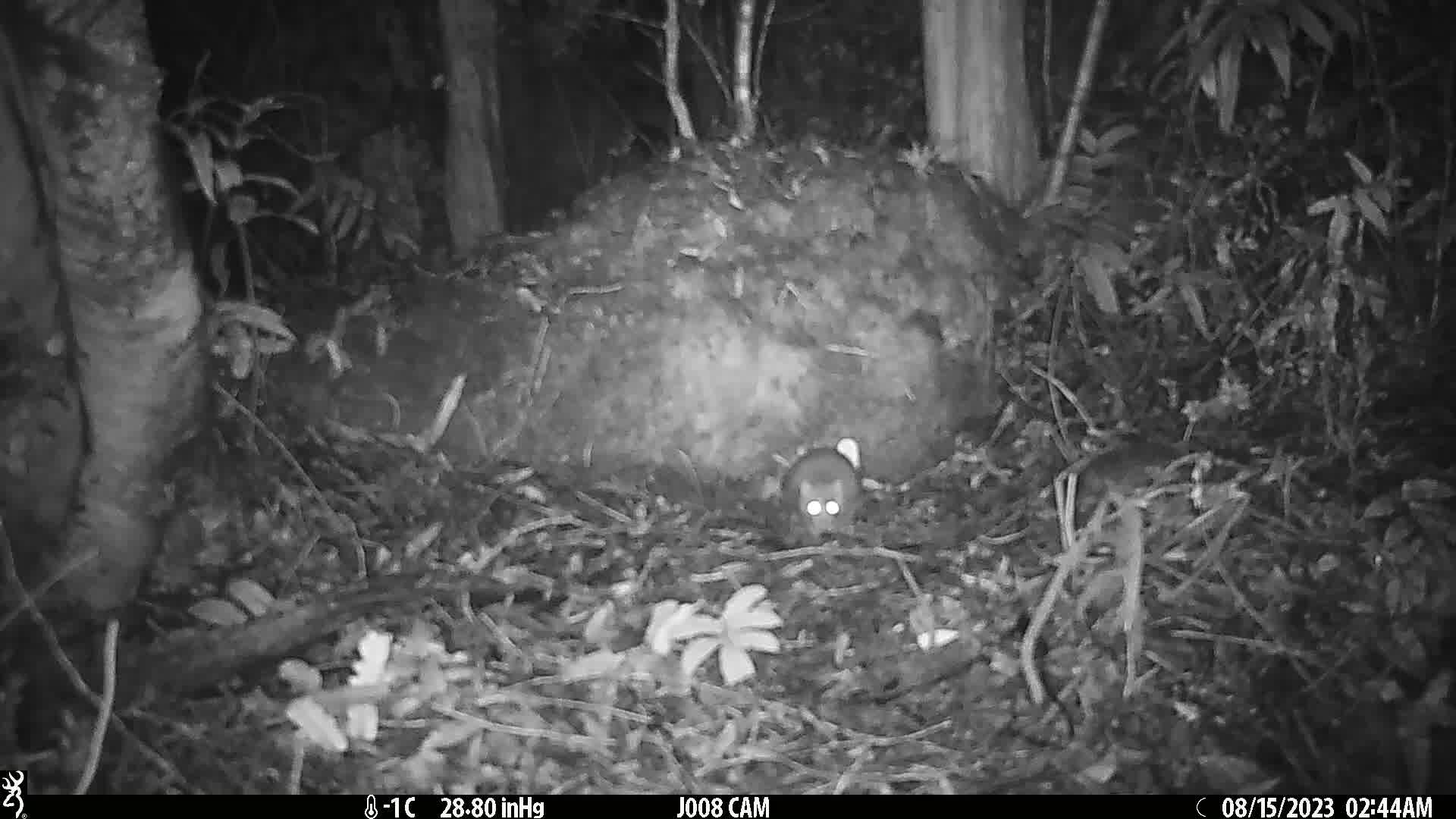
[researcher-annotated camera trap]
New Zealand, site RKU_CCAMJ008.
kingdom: Animalia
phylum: Chordata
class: Mammalia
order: Rodentia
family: Muridae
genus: Rattus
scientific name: Rattus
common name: rat